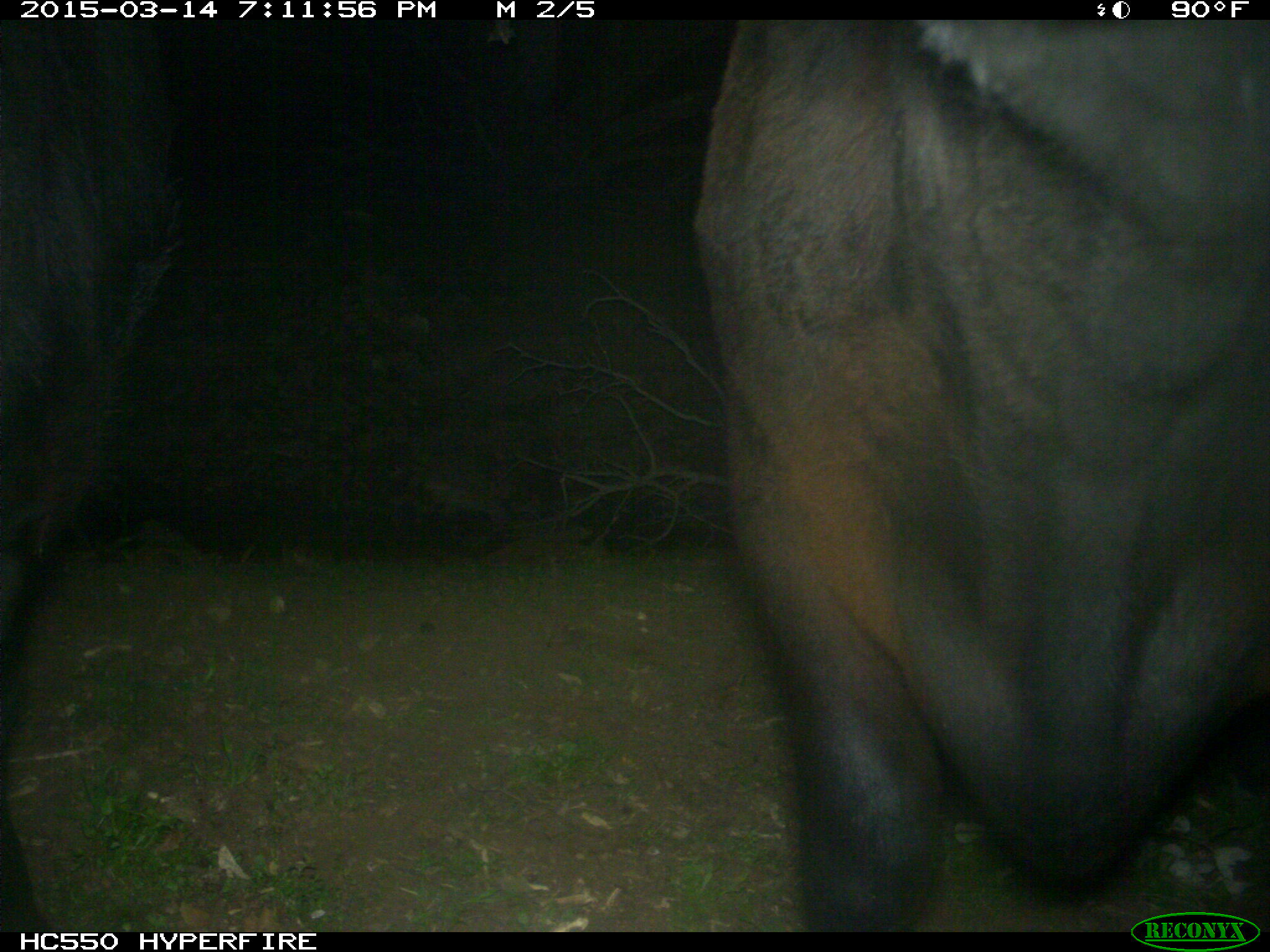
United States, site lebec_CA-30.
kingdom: Animalia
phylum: Chordata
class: Mammalia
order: Artiodactyla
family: Bovidae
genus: Bos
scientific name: Bos taurus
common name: domestic cow